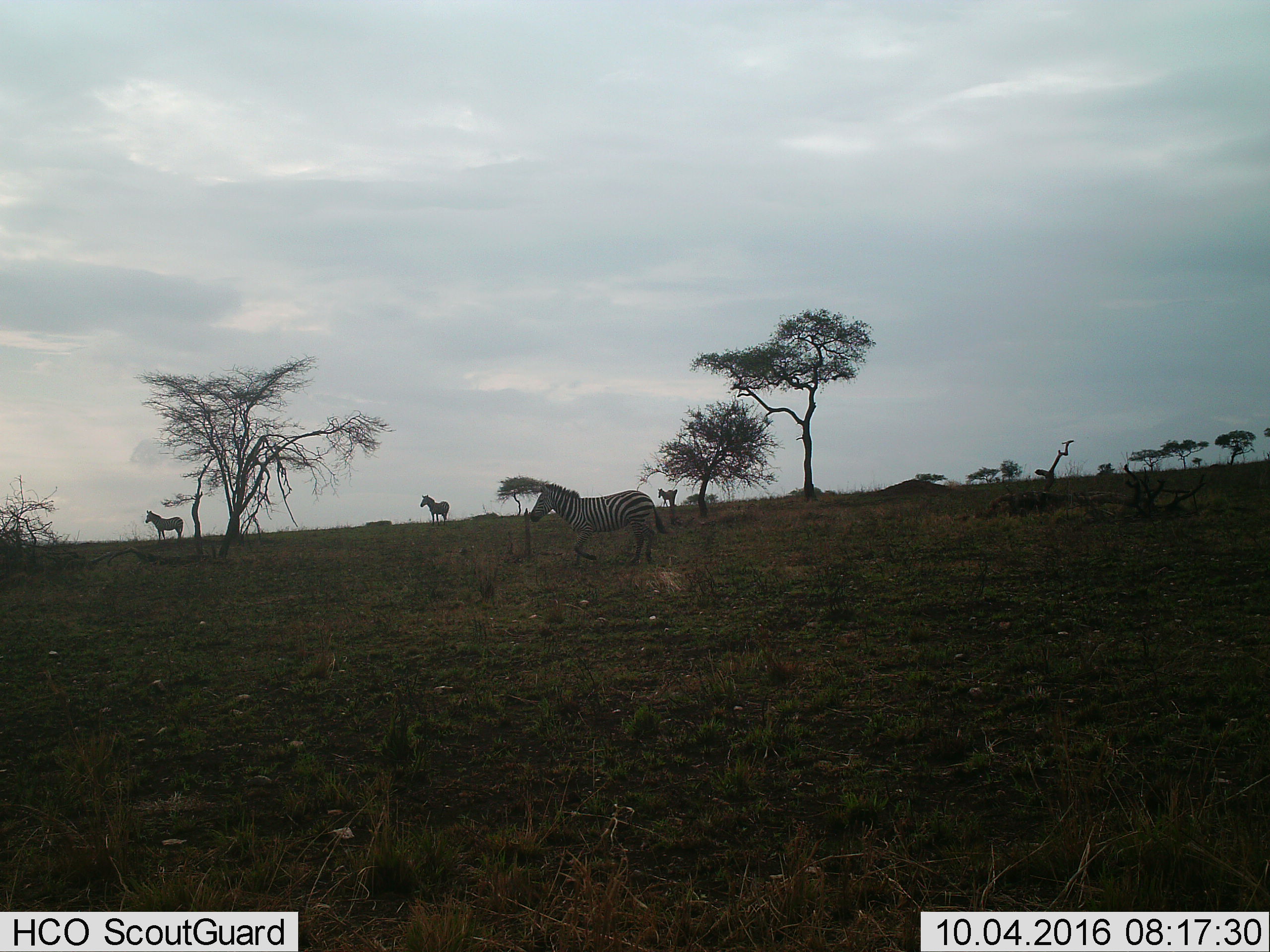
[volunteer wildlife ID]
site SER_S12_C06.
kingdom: Animalia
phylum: Chordata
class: Mammalia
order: Perissodactyla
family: Equidae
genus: Equus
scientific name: Equus quagga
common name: plains zebra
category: zebraplains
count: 4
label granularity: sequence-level